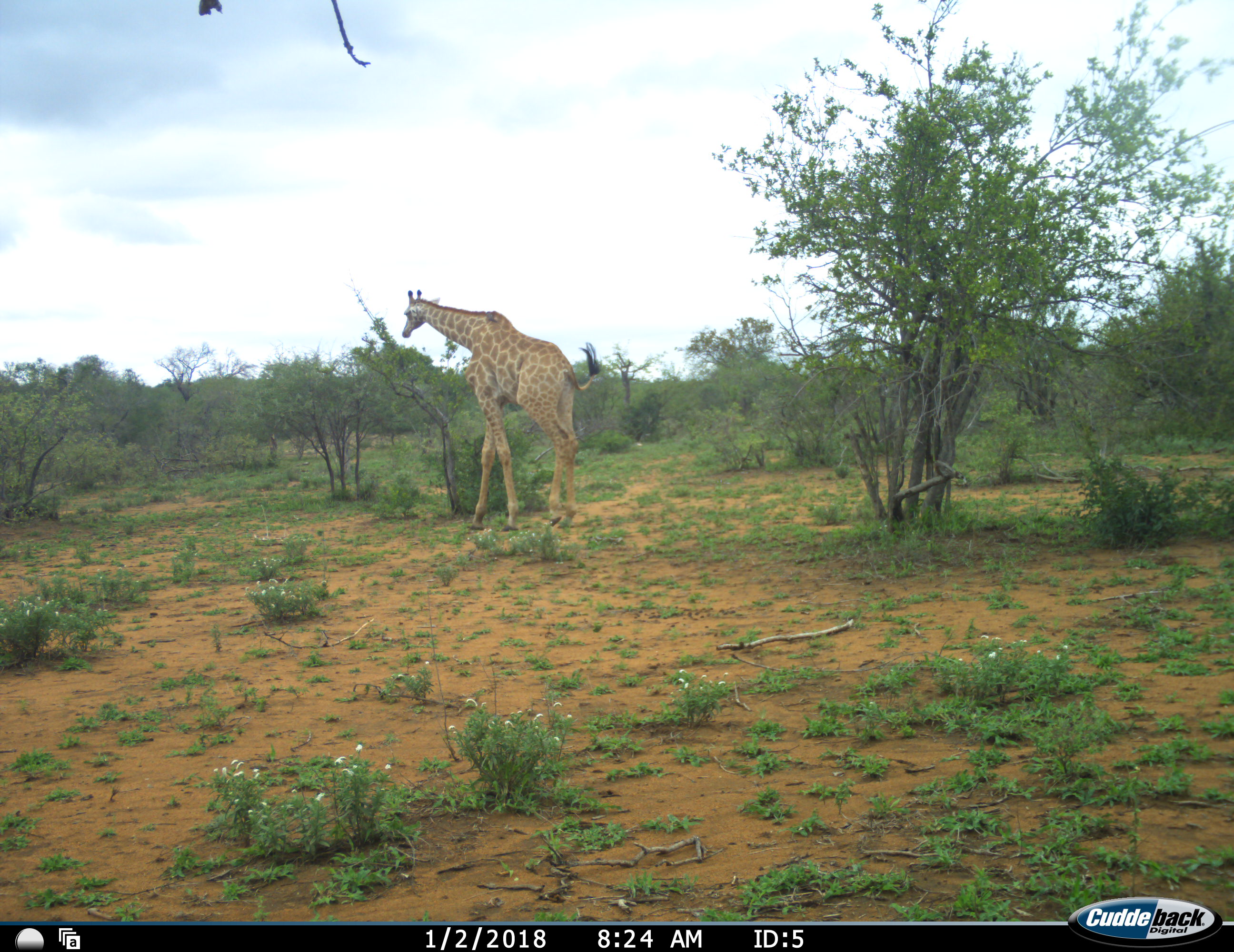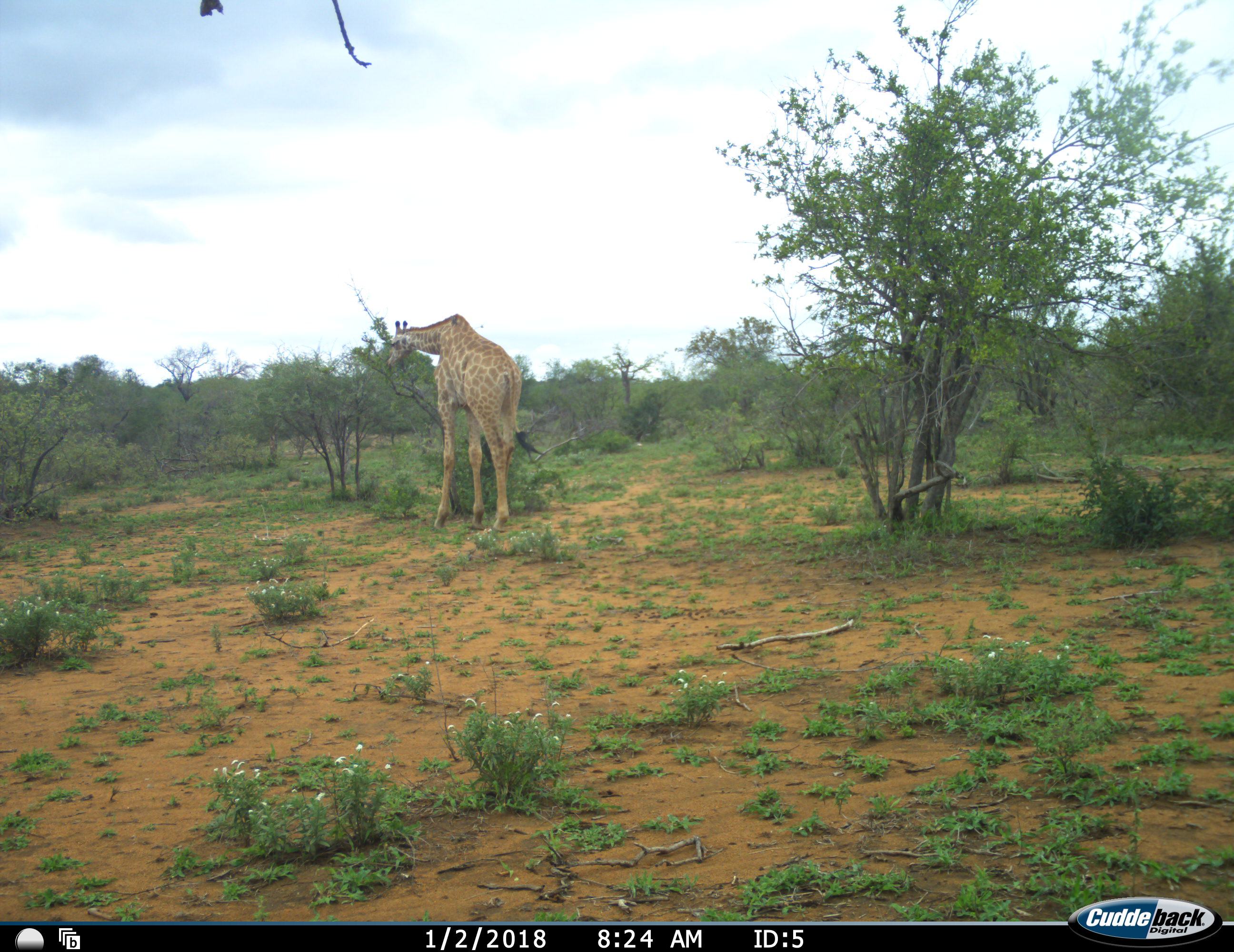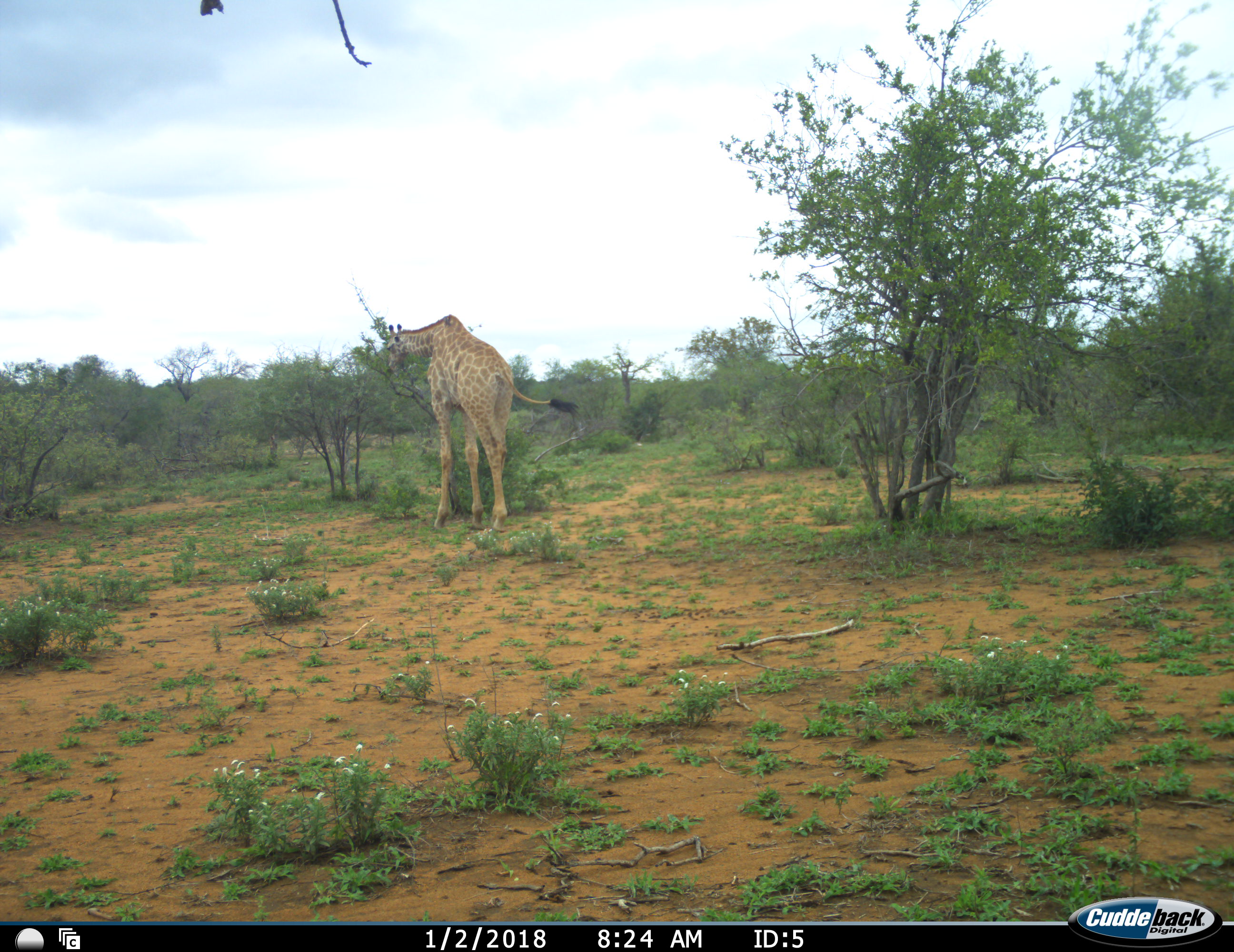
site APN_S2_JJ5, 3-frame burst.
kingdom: Animalia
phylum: Chordata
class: Mammalia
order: Artiodactyla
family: Giraffidae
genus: Giraffa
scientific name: Giraffa camelopardalis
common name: giraffe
Giraffe (Giraffa camelopardalis), count 1. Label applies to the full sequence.